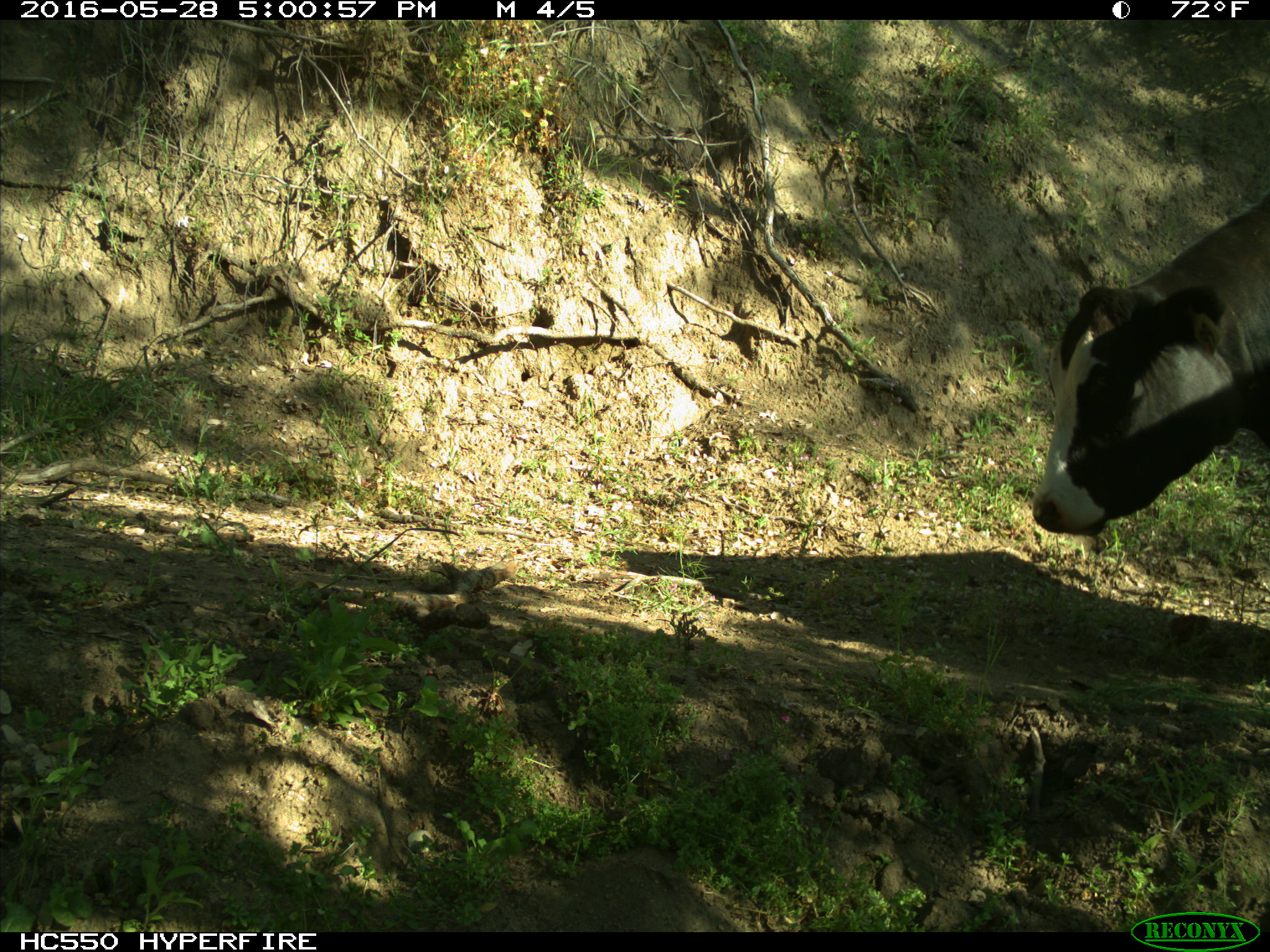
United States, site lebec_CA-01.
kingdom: Animalia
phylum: Chordata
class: Mammalia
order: Artiodactyla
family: Bovidae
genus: Bos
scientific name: Bos taurus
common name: domestic cow